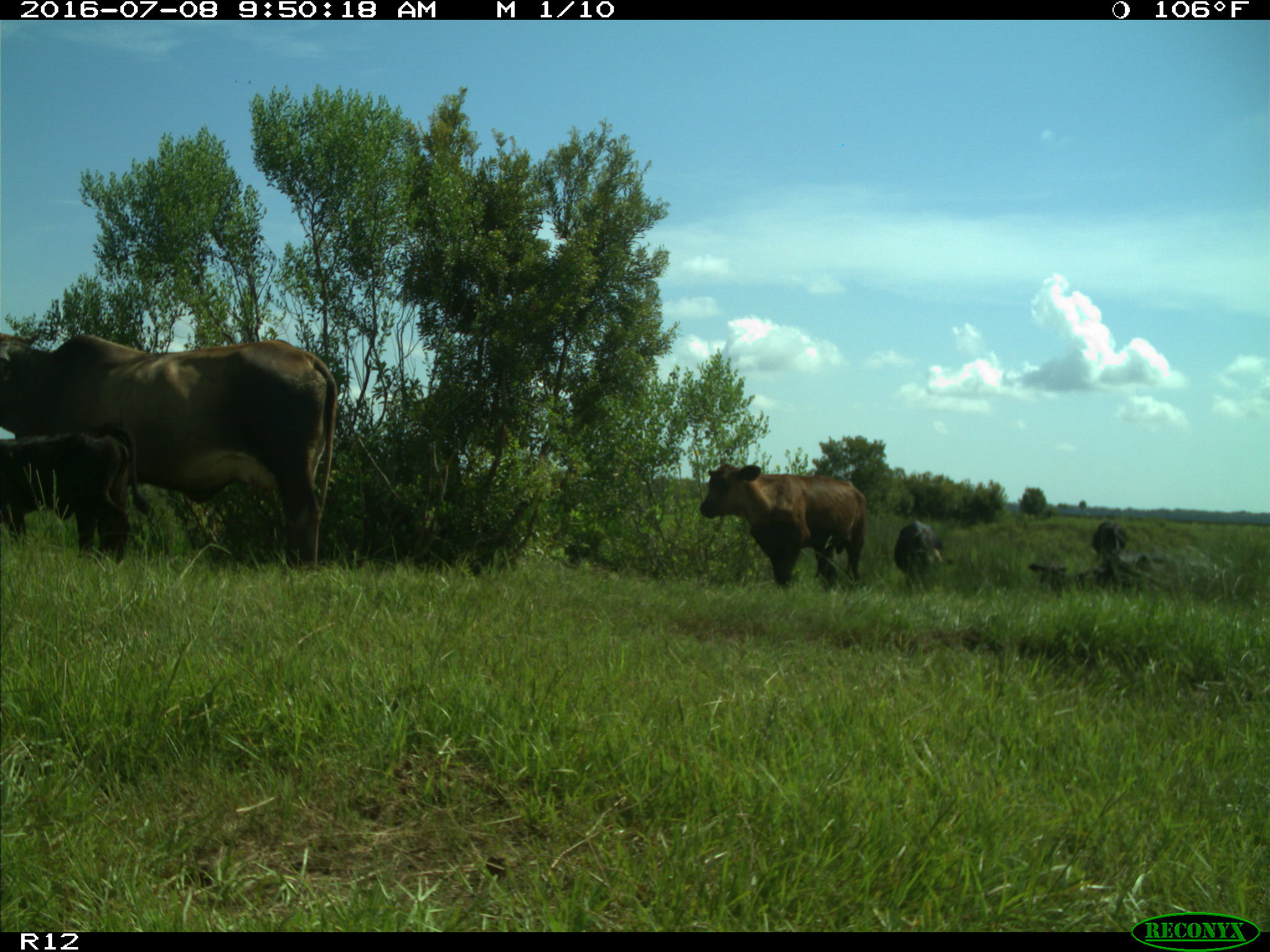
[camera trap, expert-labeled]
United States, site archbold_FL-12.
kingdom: Animalia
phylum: Chordata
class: Mammalia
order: Artiodactyla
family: Bovidae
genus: Bos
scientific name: Bos taurus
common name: domestic cow